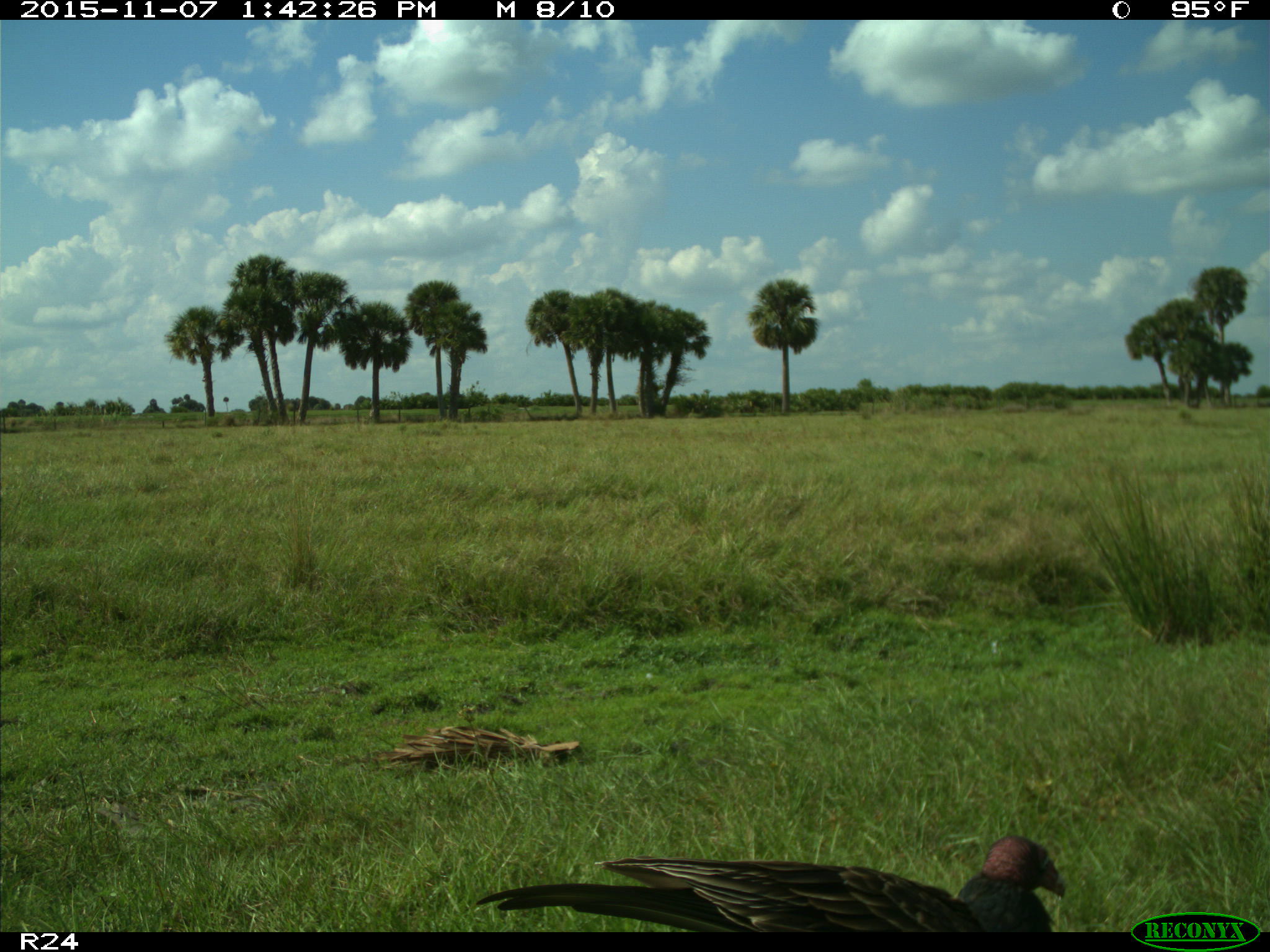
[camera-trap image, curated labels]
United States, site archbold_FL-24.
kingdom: Animalia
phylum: Chordata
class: Aves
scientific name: Aves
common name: birds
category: unidentified bird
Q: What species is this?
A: Unidentified bird (birds) (Aves).